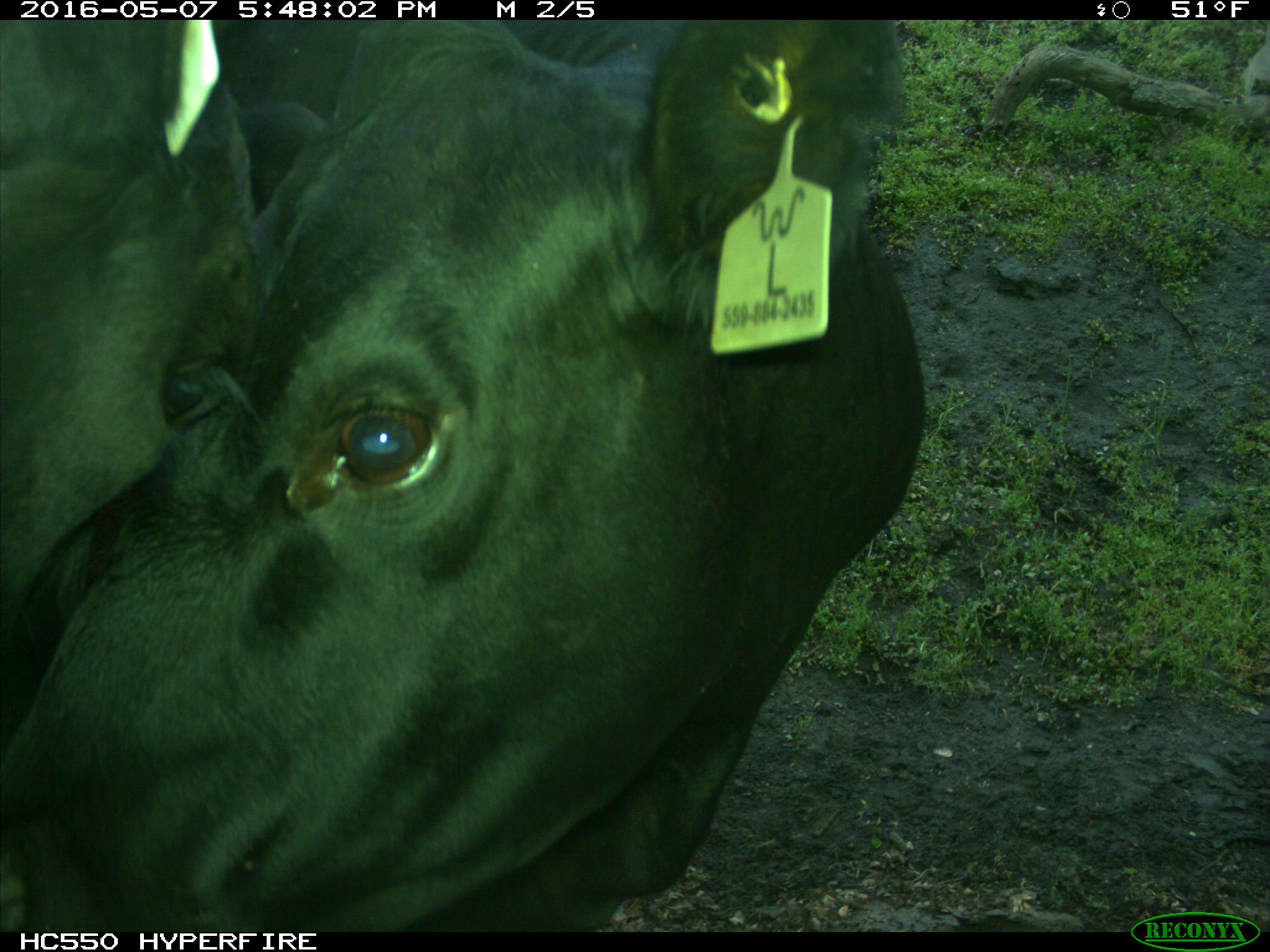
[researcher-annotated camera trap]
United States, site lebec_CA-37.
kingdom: Animalia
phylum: Chordata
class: Mammalia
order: Artiodactyla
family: Bovidae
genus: Bos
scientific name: Bos taurus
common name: domestic cow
Bos taurus (domestic cow).